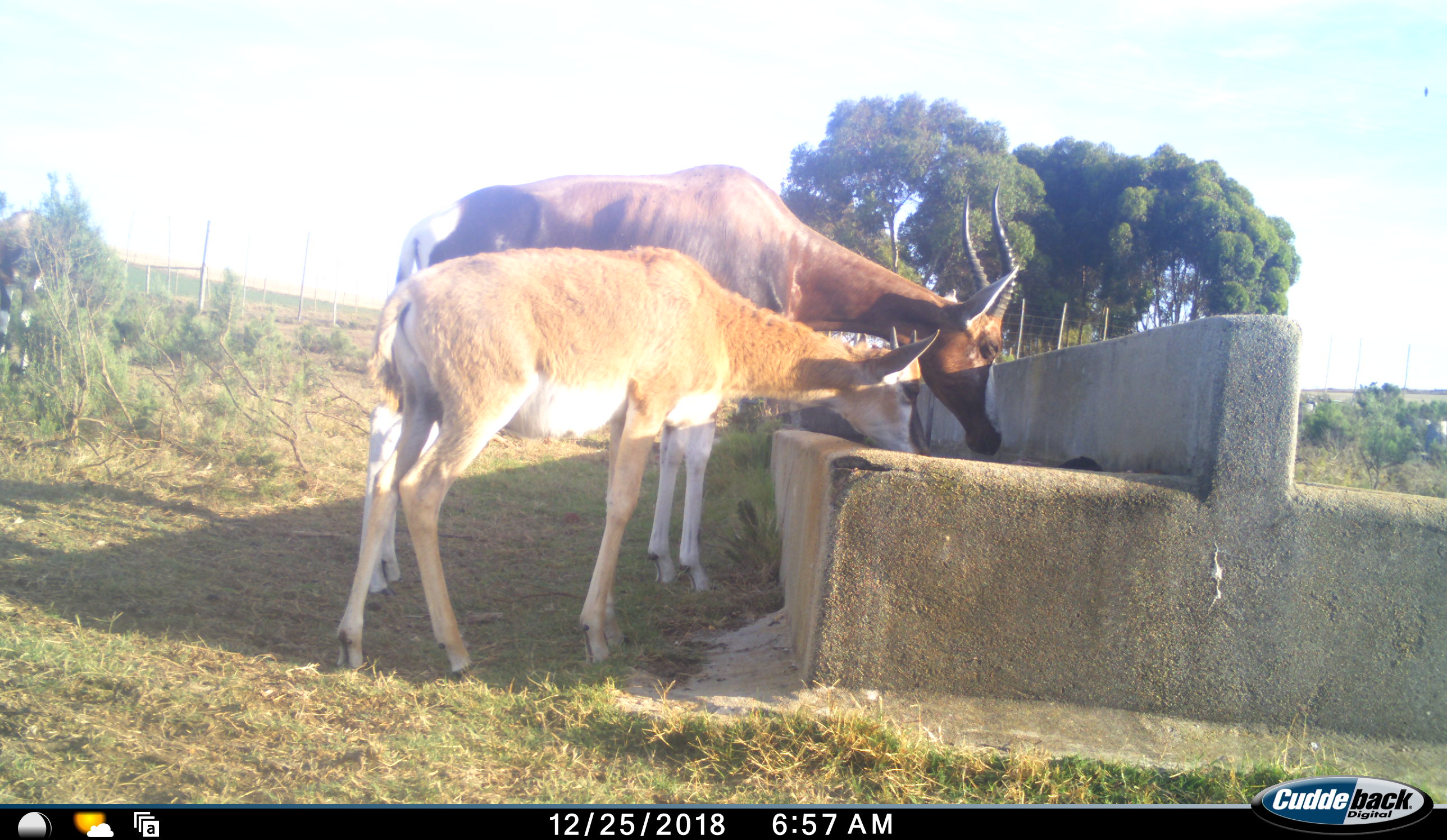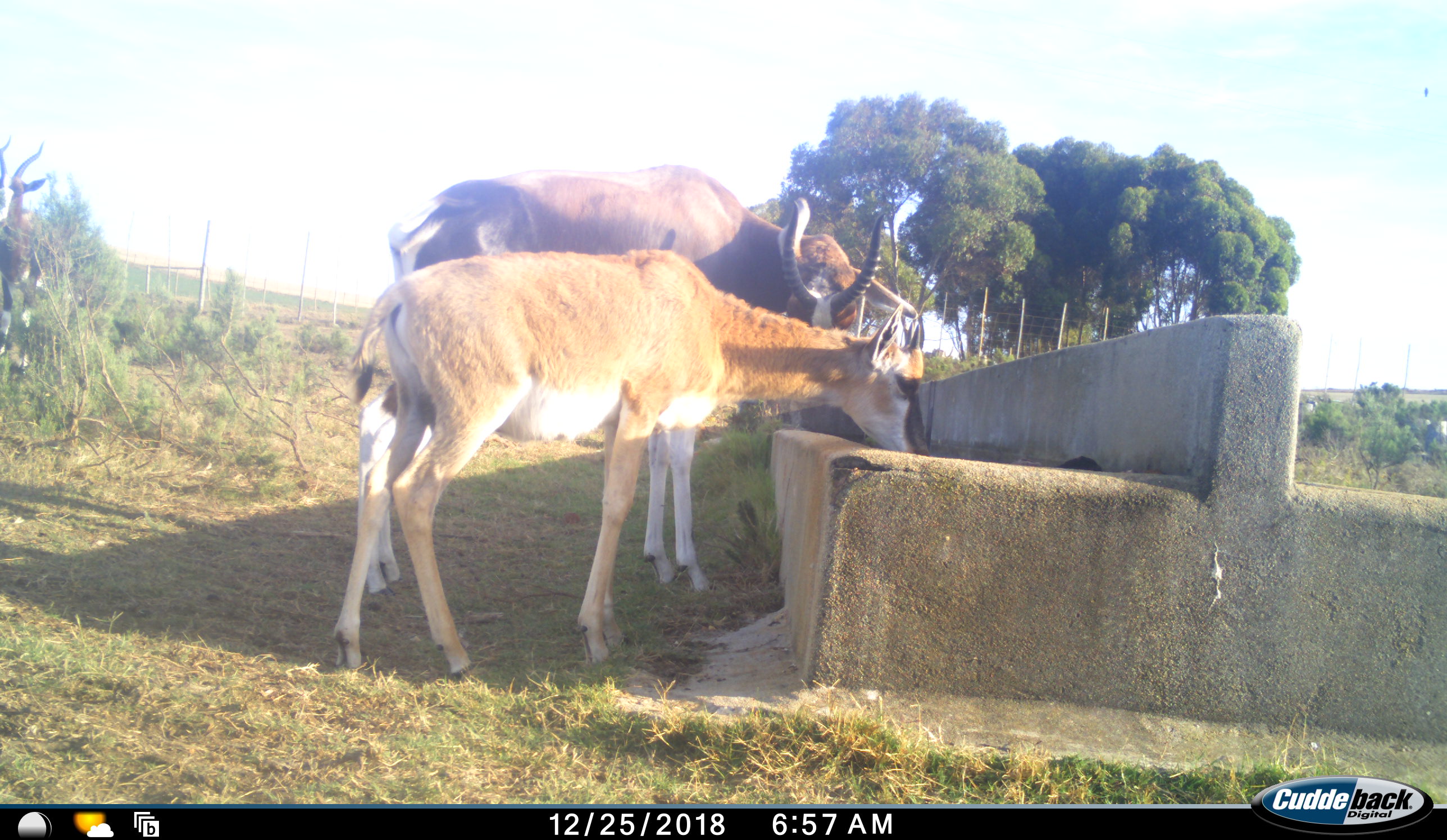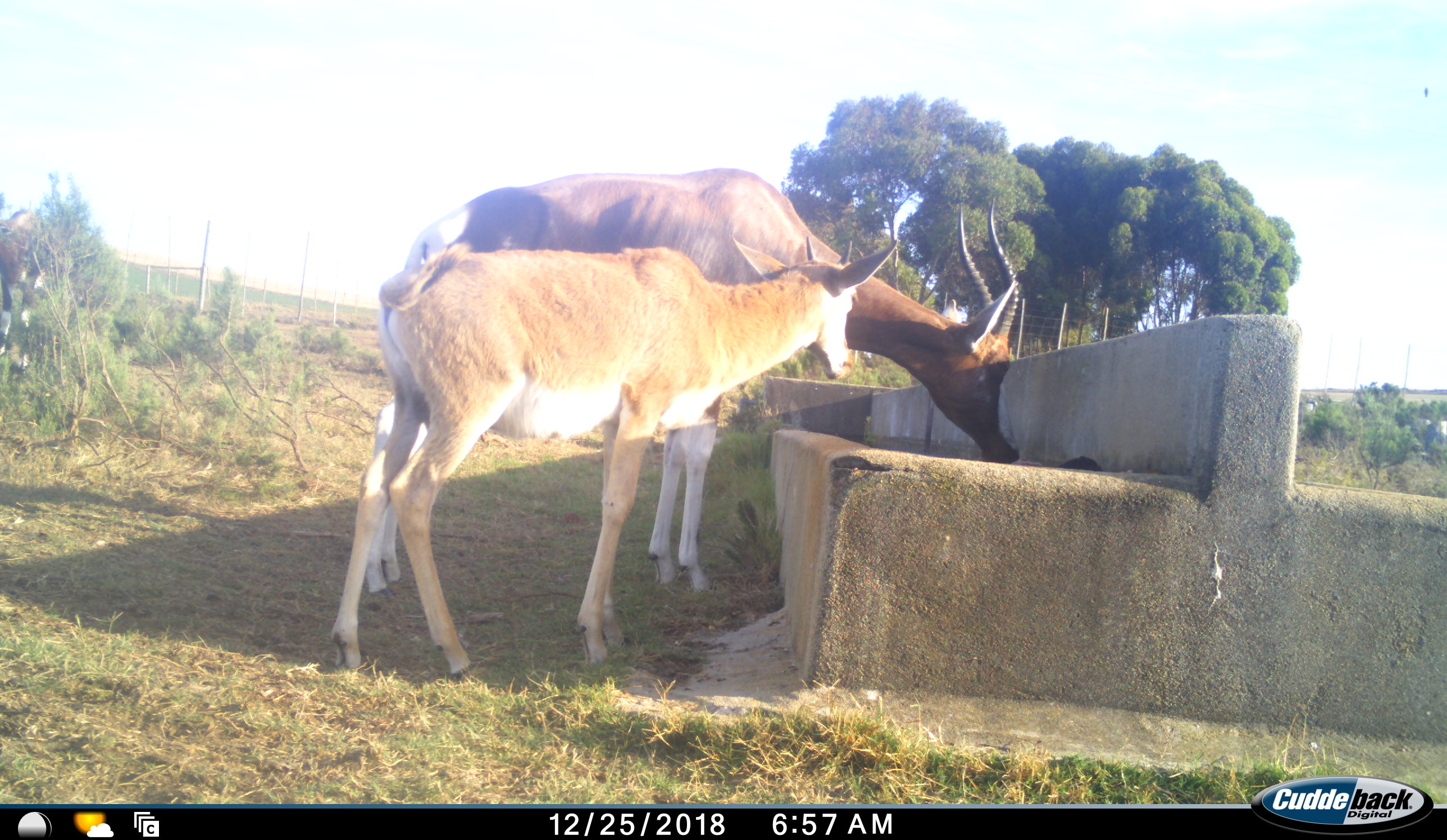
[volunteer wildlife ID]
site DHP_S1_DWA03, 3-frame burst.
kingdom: Animalia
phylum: Chordata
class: Mammalia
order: Artiodactyla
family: Bovidae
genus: Damaliscus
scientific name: Damaliscus pygargus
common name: bontebok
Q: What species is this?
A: Bontebok (Damaliscus pygargus).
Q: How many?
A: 3.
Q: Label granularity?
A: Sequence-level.